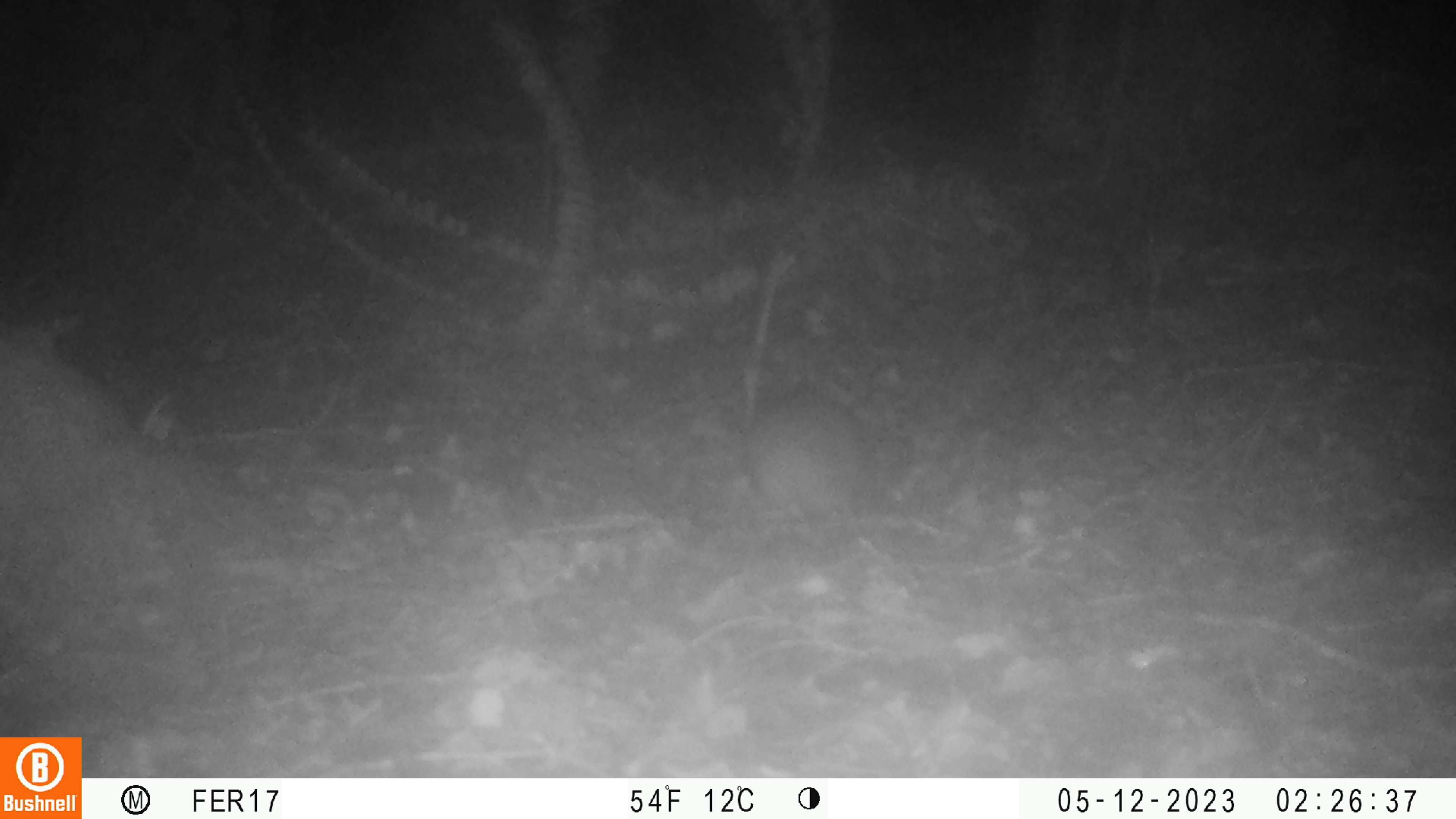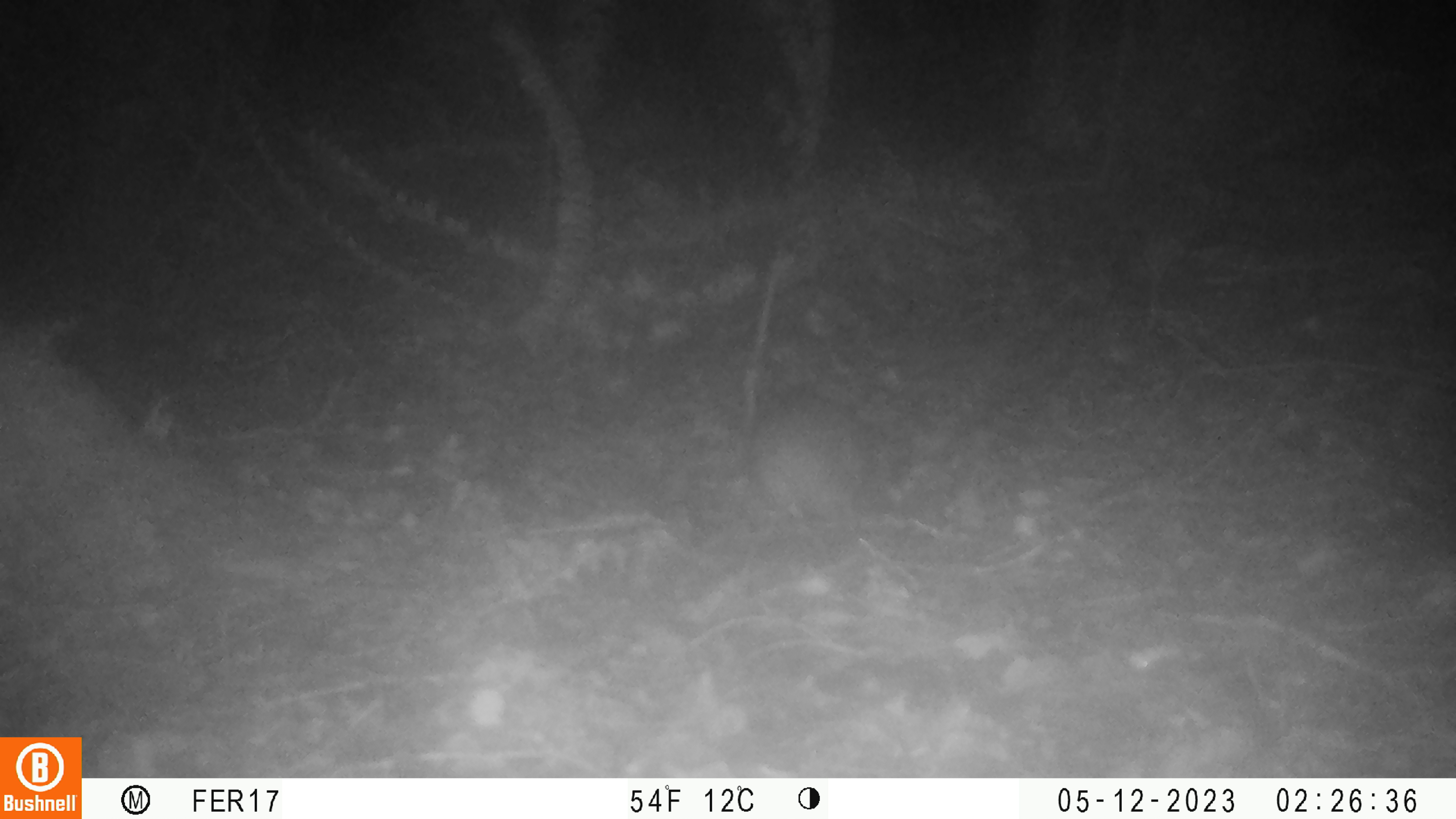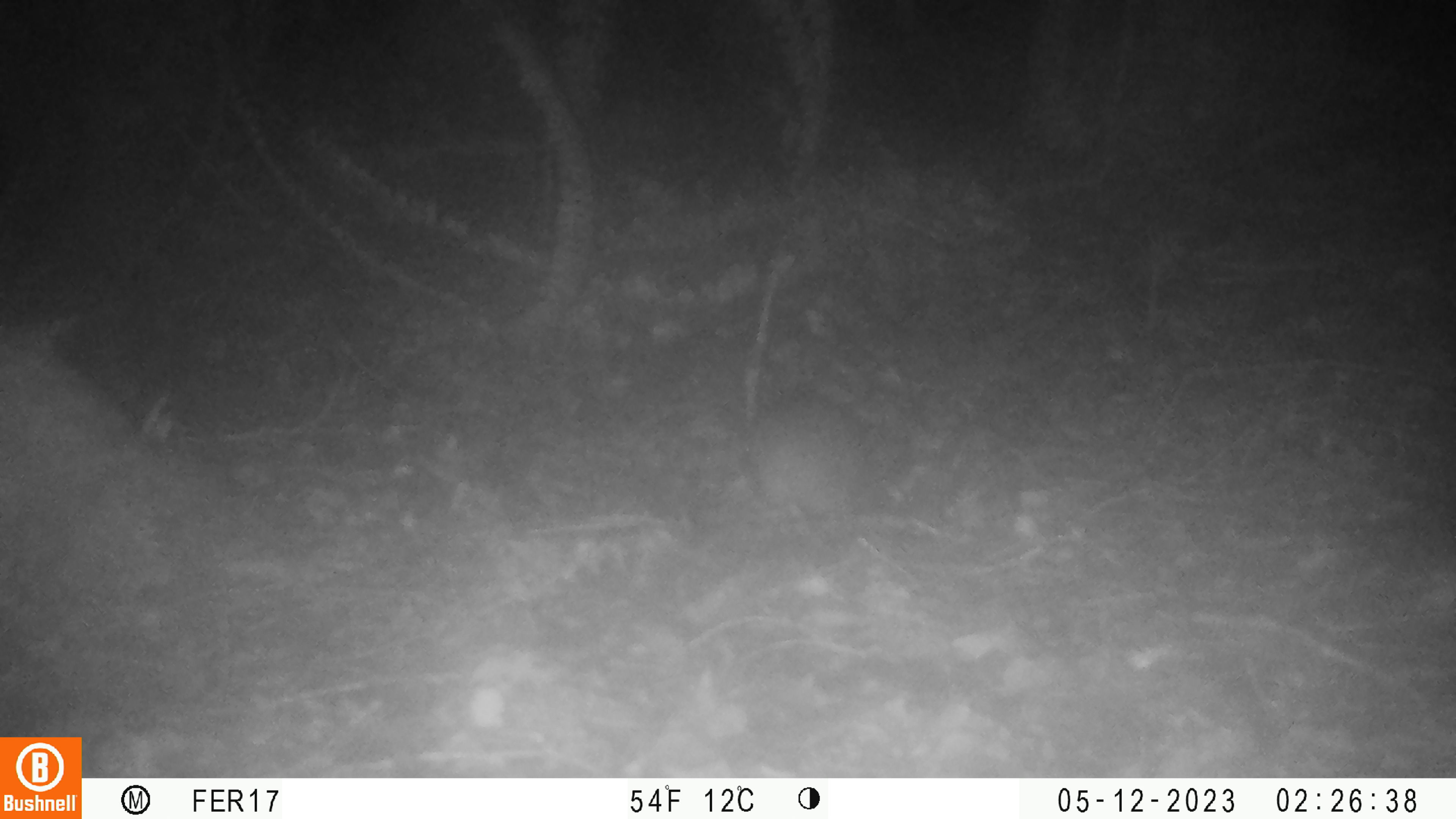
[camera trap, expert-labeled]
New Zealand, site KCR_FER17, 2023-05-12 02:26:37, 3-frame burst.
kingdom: Animalia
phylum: Chordata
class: Mammalia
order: Rodentia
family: Muridae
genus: Rattus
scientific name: Rattus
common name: rat